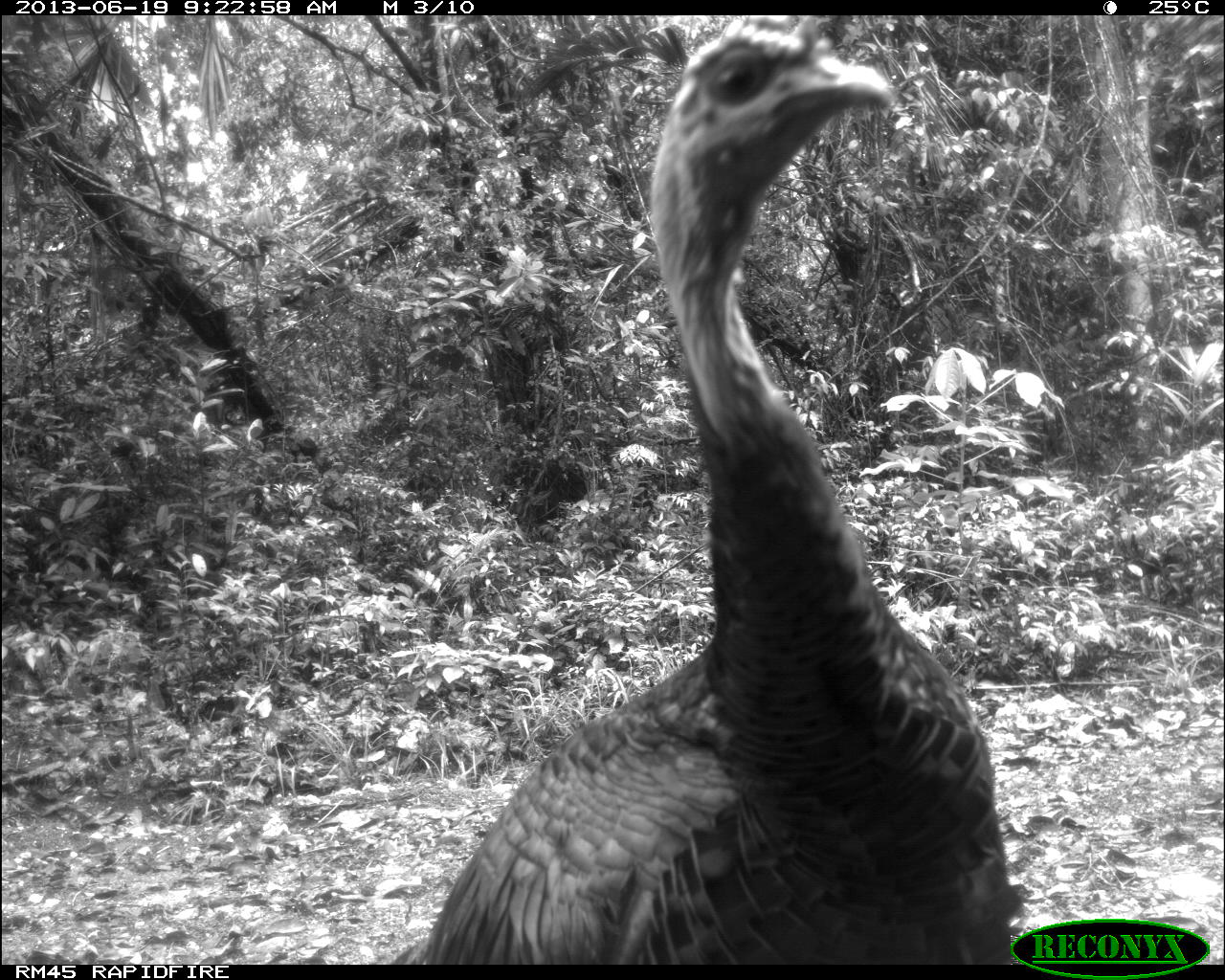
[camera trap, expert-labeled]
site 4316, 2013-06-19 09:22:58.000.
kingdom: Animalia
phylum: Chordata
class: Aves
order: Galliformes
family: Phasianidae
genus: Meleagris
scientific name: Meleagris ocellata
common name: ocellated turkey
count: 1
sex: male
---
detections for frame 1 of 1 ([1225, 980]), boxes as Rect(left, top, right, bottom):
meleagris ocellata: Rect(388, 15, 1009, 962)